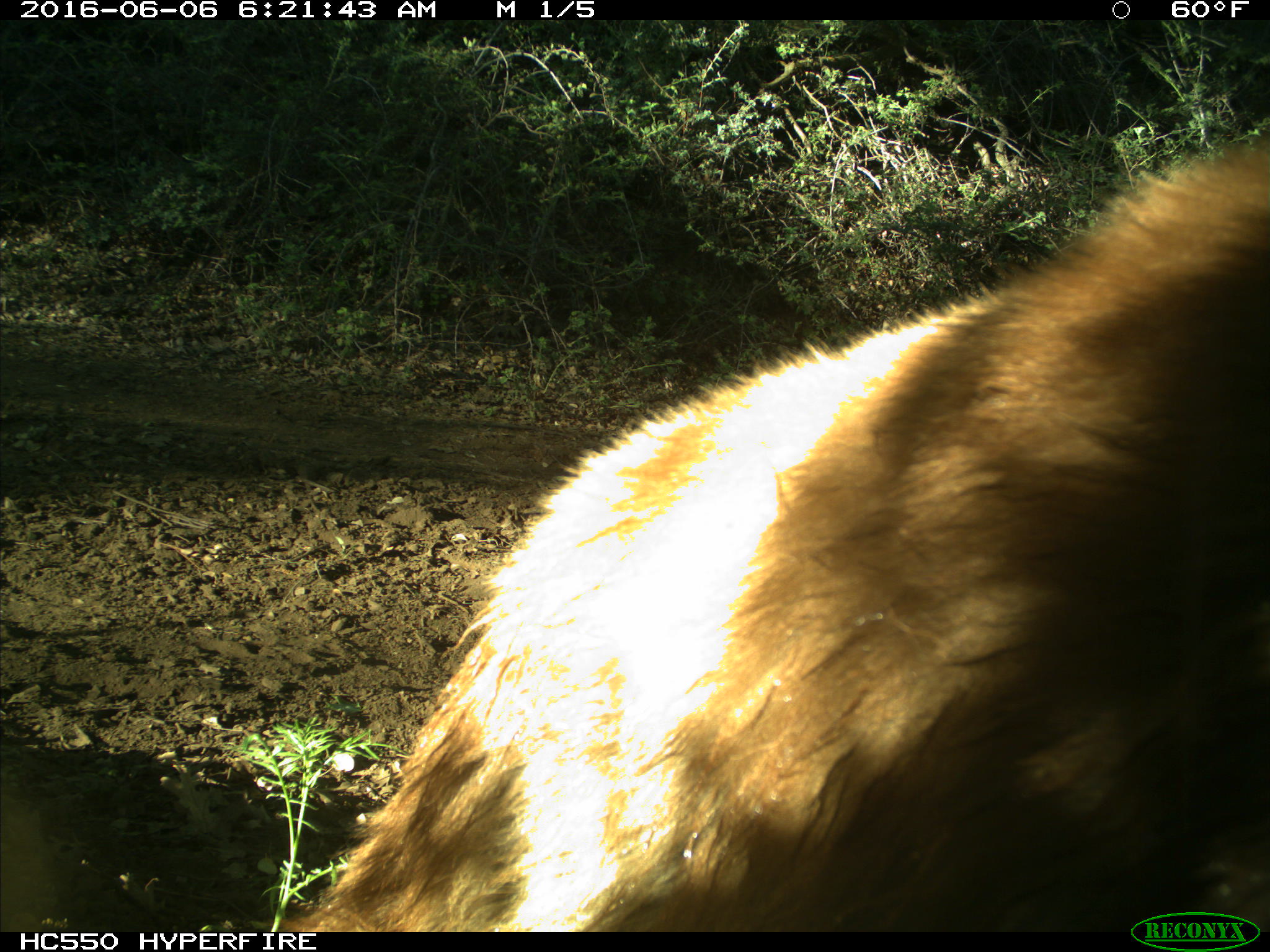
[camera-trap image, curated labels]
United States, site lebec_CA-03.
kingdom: Animalia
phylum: Chordata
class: Mammalia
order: Carnivora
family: Ursidae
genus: Ursus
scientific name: Ursus americanus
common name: american black bear